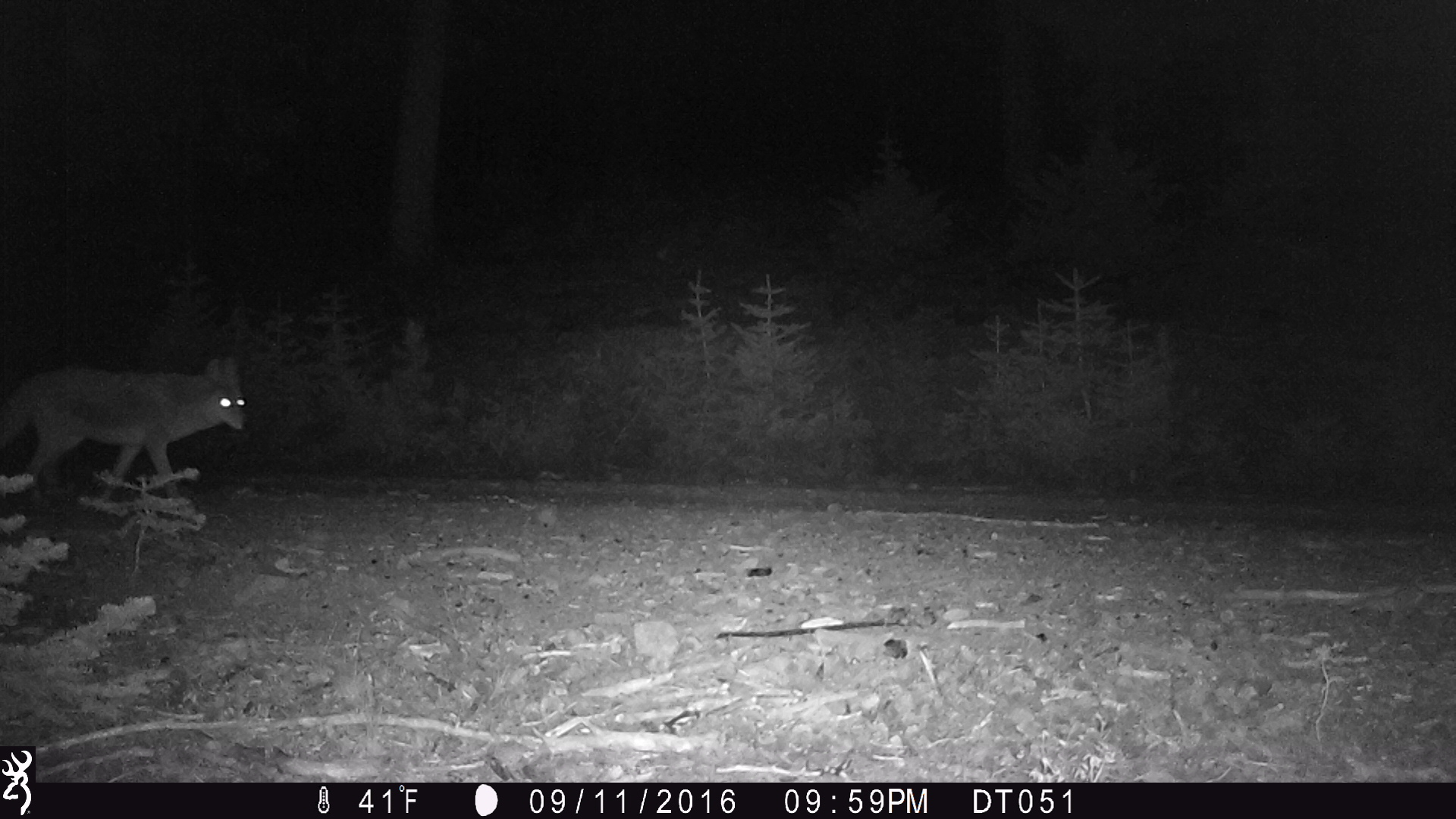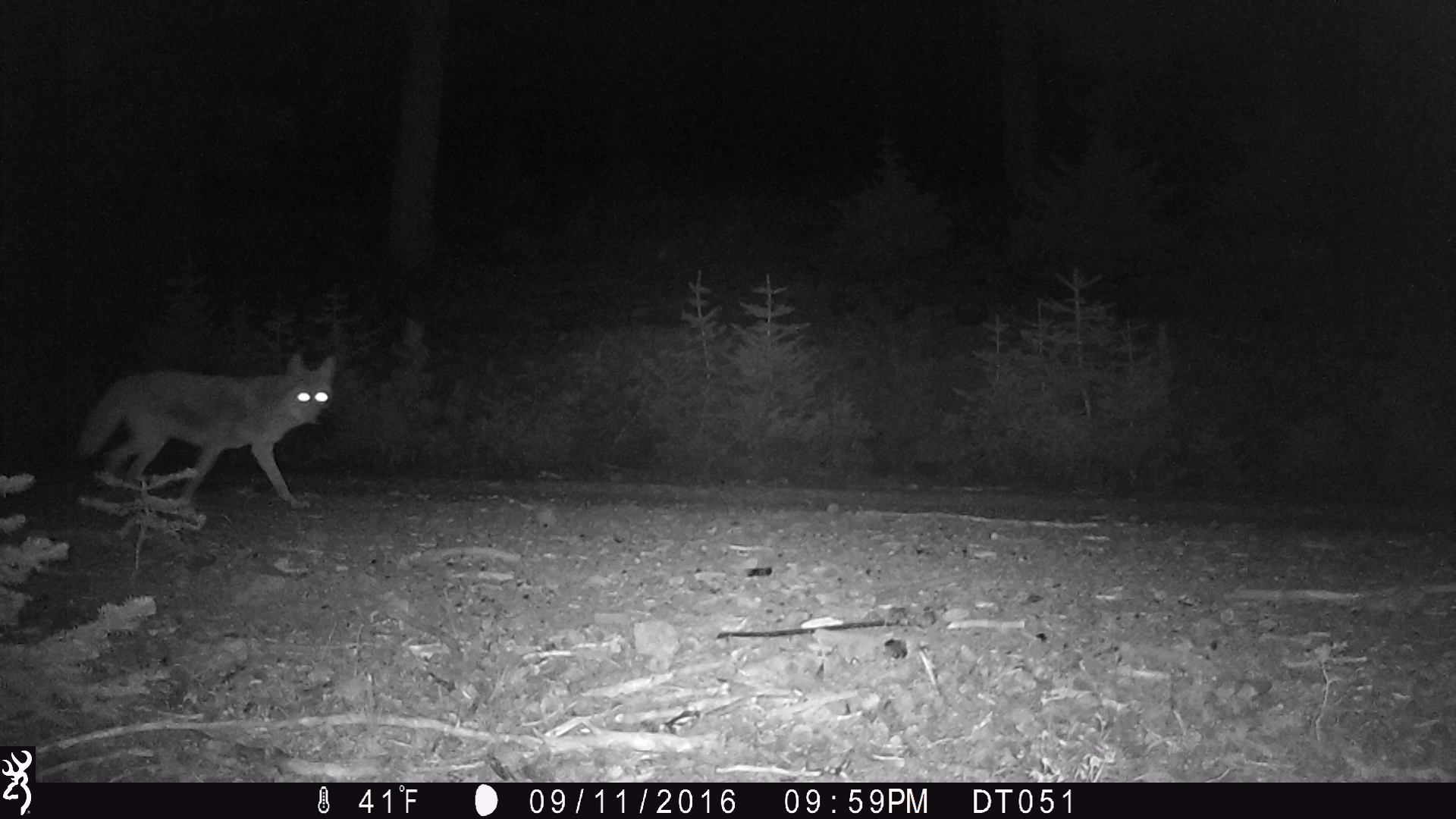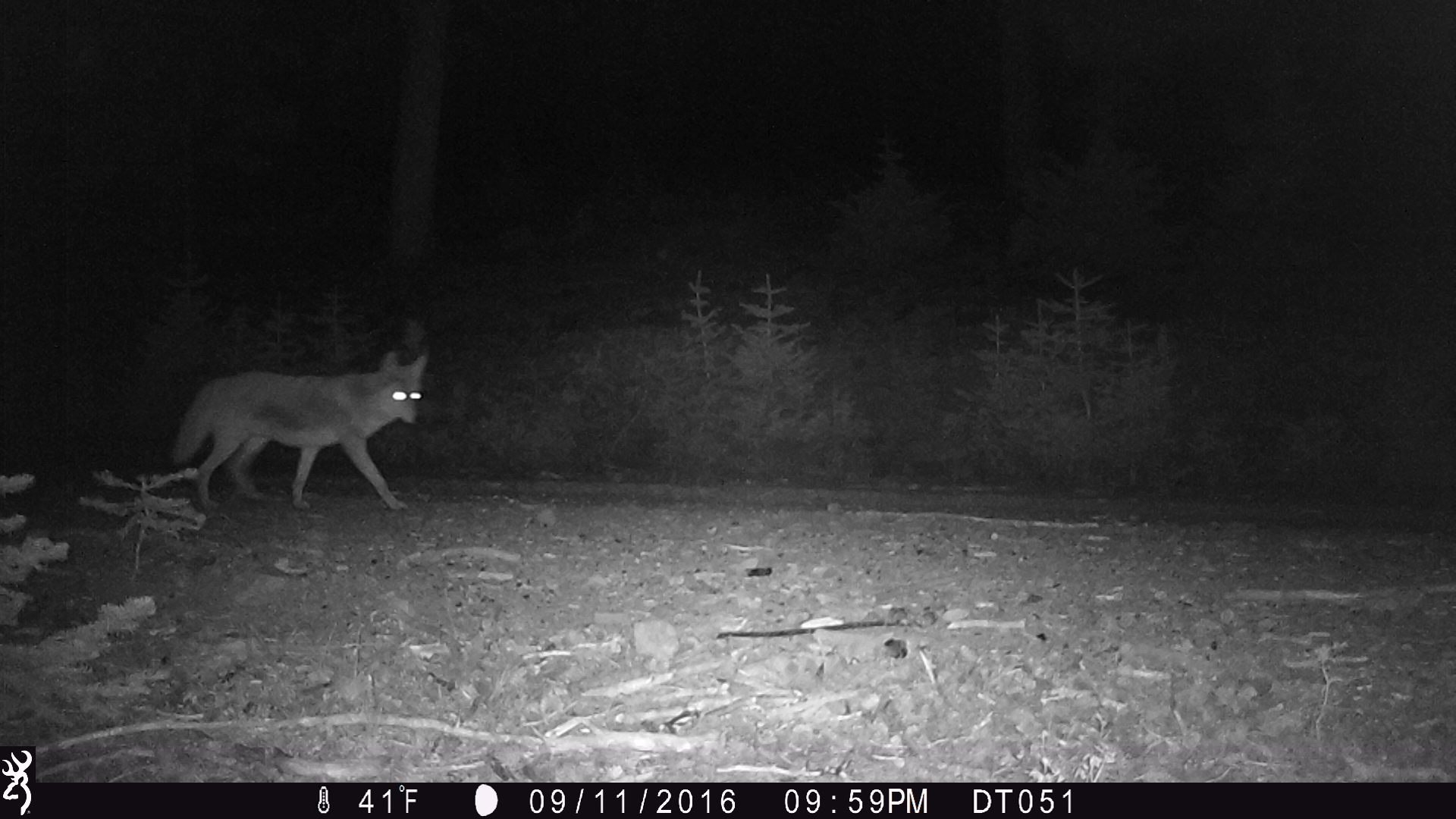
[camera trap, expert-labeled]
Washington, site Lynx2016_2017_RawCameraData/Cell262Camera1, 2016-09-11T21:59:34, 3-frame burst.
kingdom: Animalia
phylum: Chordata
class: Mammalia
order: Carnivora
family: Canidae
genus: Canis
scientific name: Canis latrans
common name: coyote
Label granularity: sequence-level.